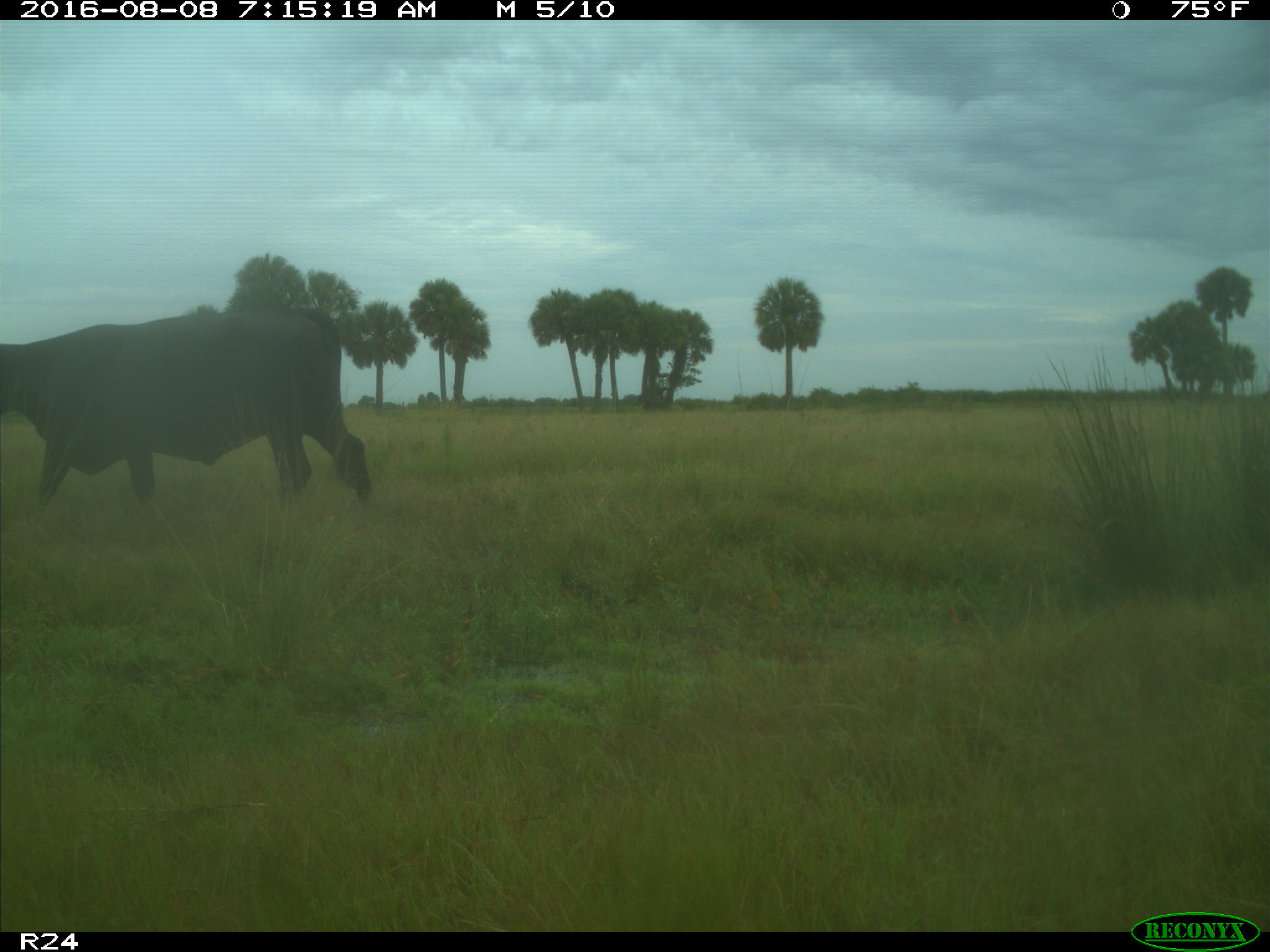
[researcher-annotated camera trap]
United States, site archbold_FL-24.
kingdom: Animalia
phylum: Chordata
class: Mammalia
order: Artiodactyla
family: Bovidae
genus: Bos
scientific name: Bos taurus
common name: domestic cow